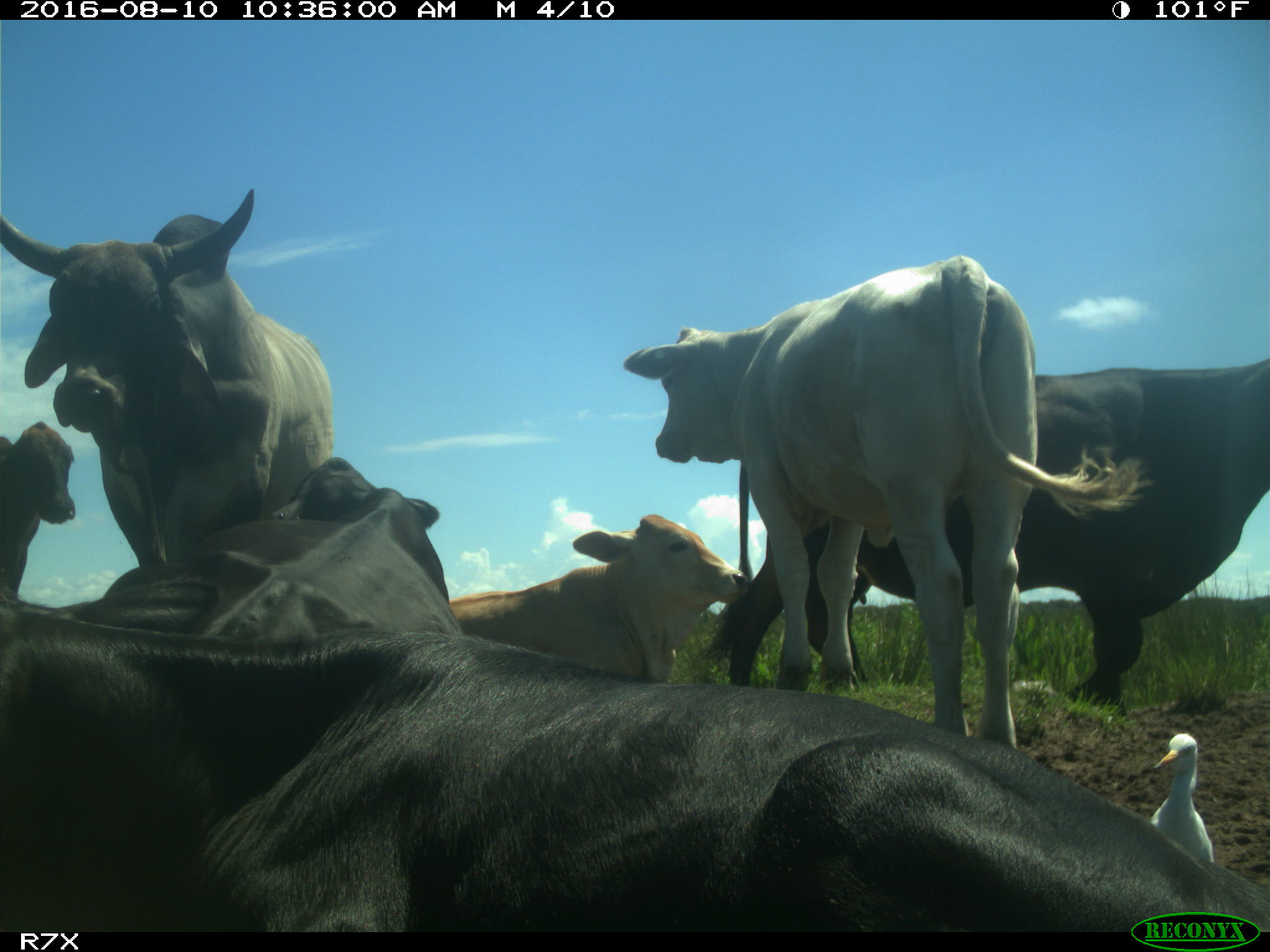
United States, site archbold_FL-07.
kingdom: Animalia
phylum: Chordata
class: Mammalia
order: Artiodactyla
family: Bovidae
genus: Bos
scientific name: Bos taurus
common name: domestic cow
Bos taurus (domestic cow).